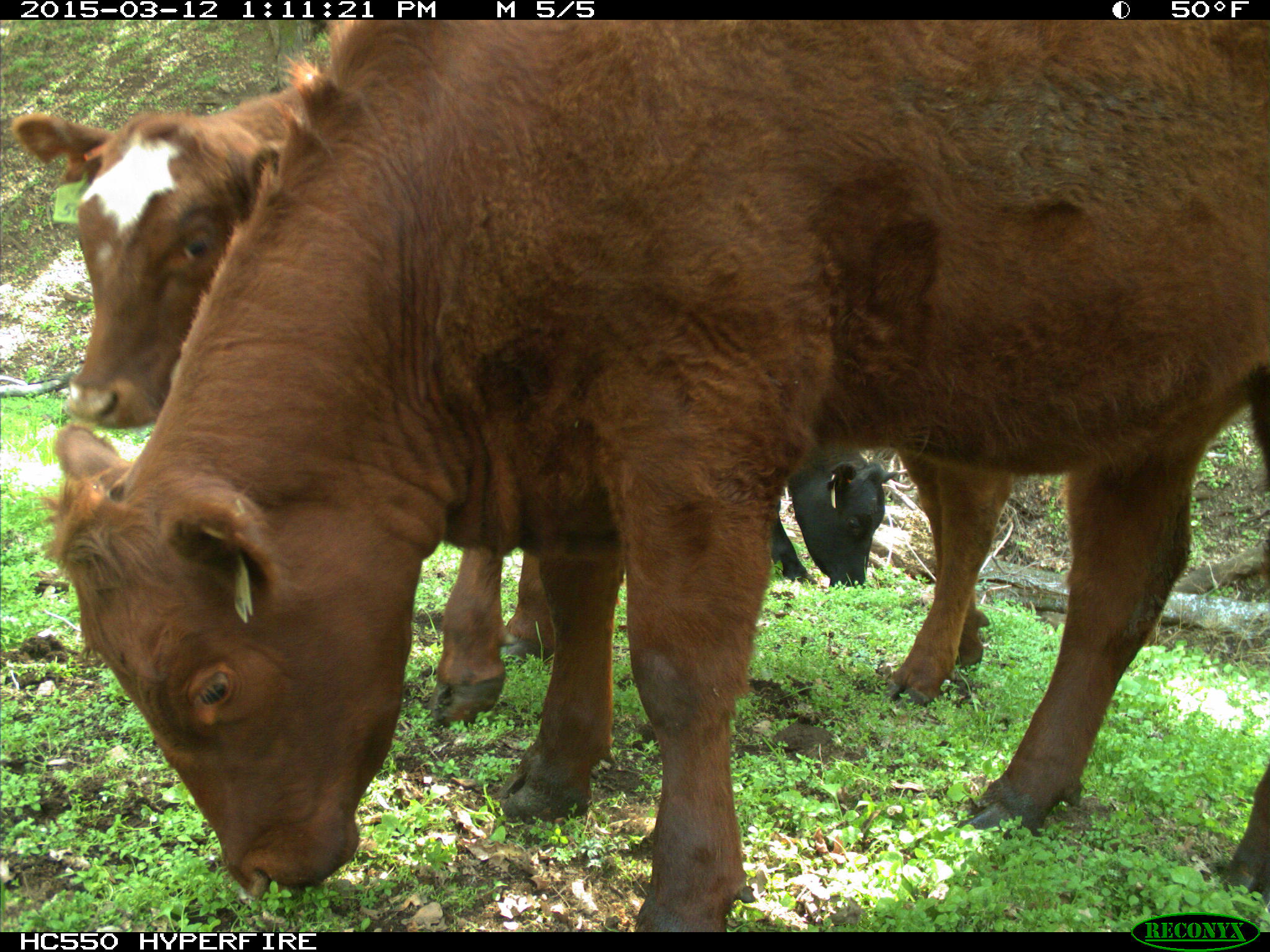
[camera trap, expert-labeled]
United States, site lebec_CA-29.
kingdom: Animalia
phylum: Chordata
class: Mammalia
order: Artiodactyla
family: Bovidae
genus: Bos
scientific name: Bos taurus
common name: domestic cow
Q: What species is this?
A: Bos taurus (domestic cow).